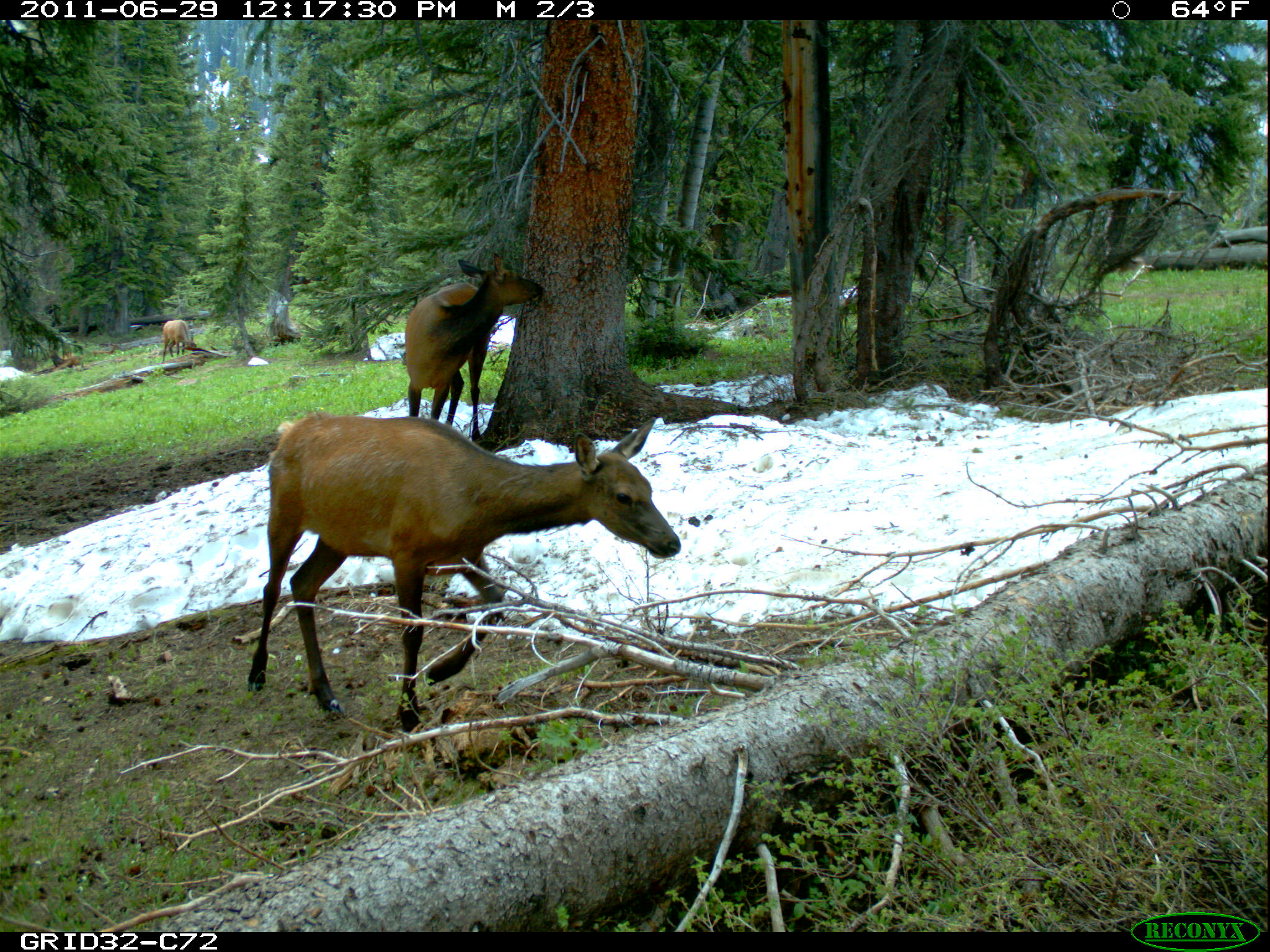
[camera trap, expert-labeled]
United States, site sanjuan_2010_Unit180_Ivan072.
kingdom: Animalia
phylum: Chordata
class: Mammalia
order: Artiodactyla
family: Cervidae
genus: Cervus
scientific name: Cervus elaphus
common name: red deer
Cervus elaphus (red deer).